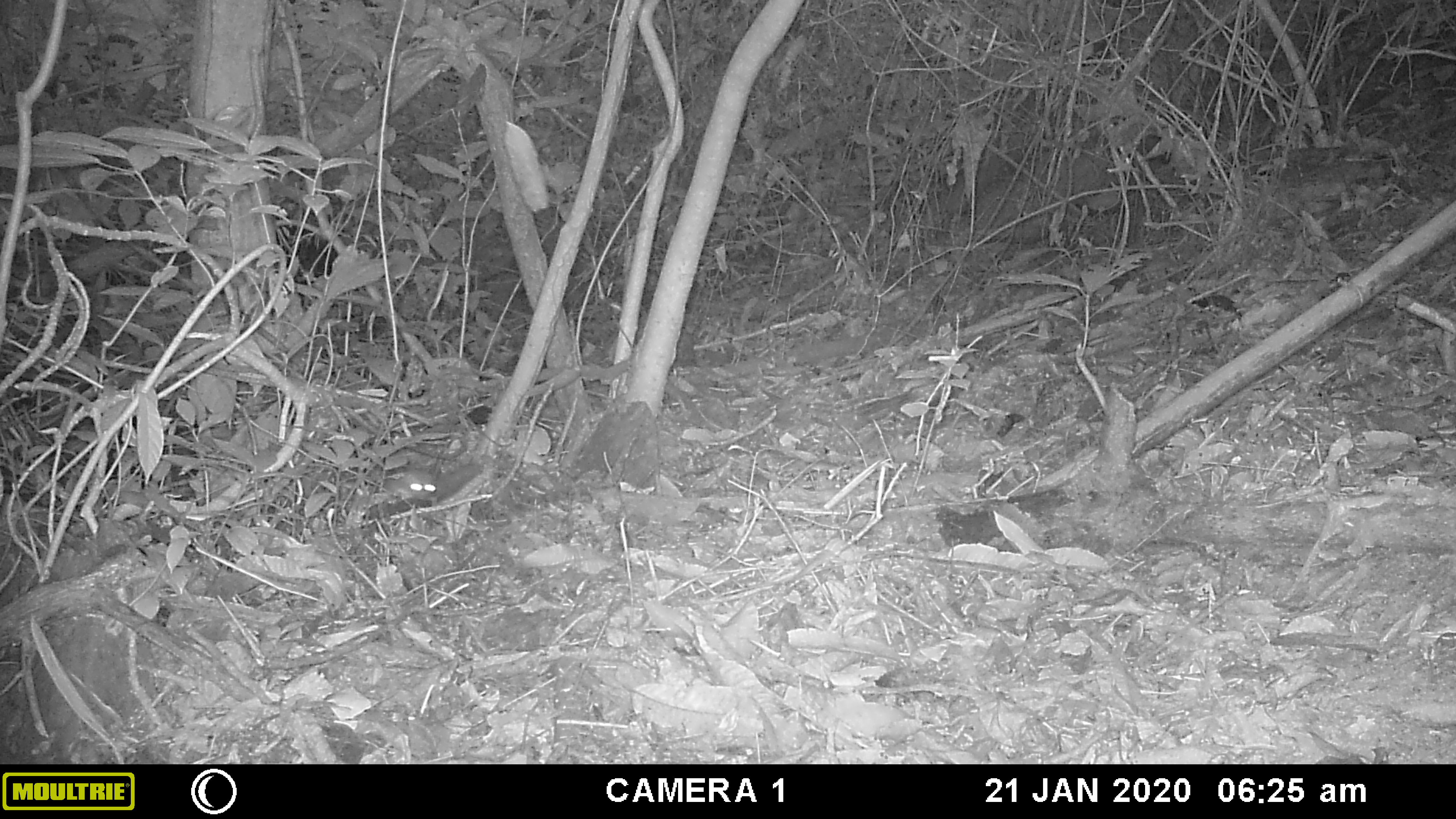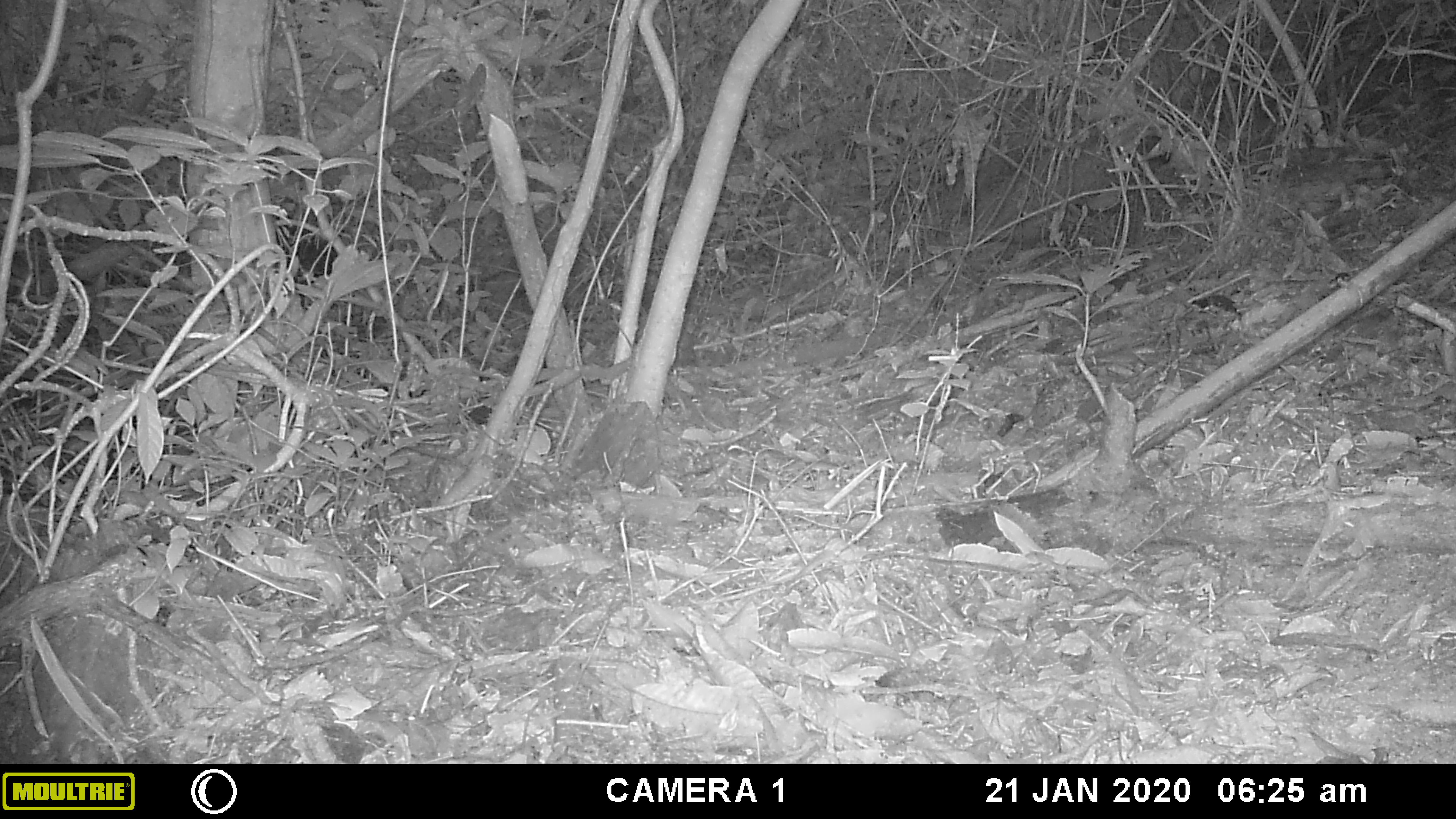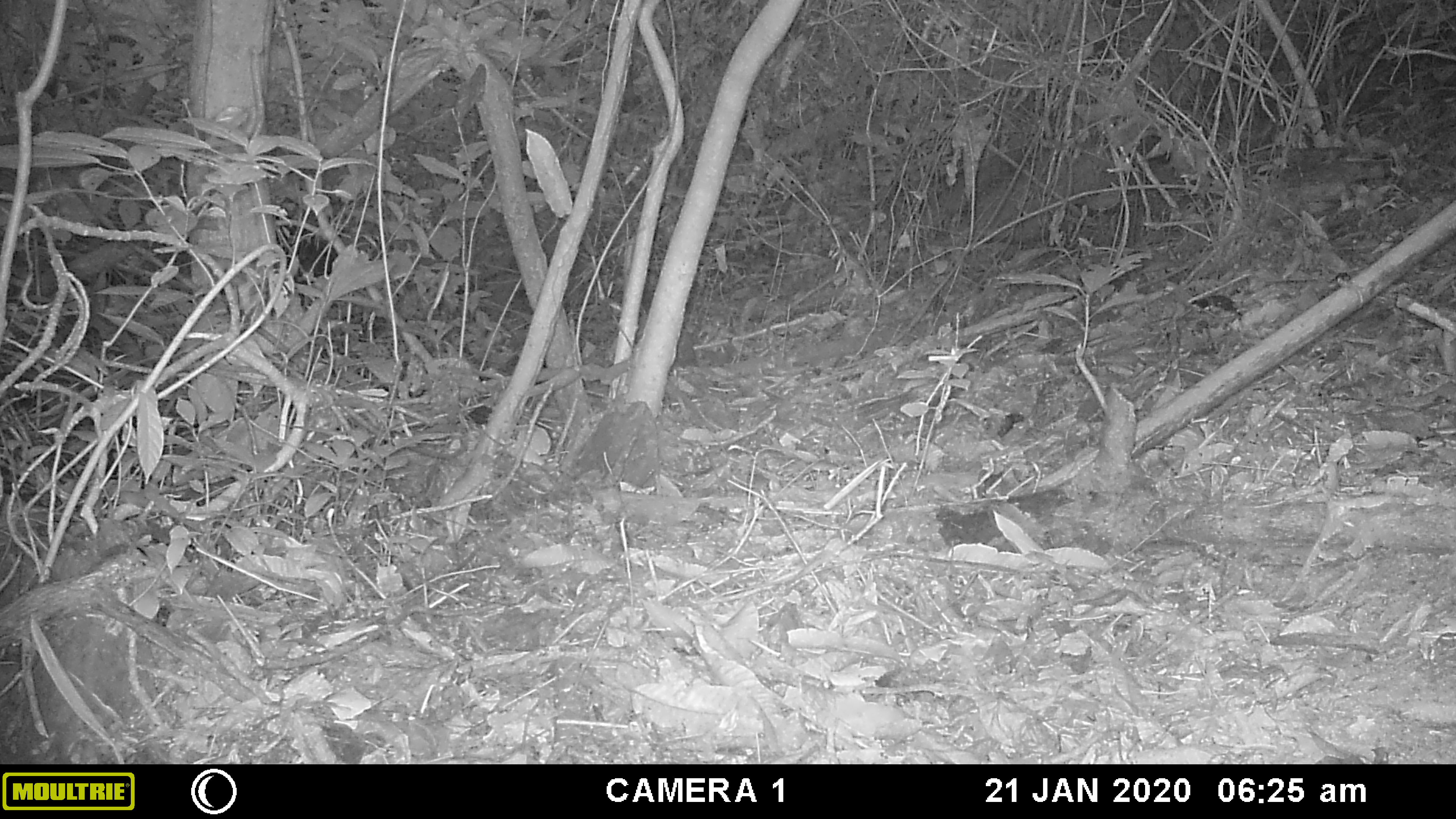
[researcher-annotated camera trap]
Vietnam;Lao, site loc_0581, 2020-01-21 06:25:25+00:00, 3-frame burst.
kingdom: Animalia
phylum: Chordata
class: Mammalia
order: Rodentia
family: Sciuridae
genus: Sciurus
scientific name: Sciurus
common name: squirrel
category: unidentified squirrel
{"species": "unidentified squirrel (squirrel) (Sciurus)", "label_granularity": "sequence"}